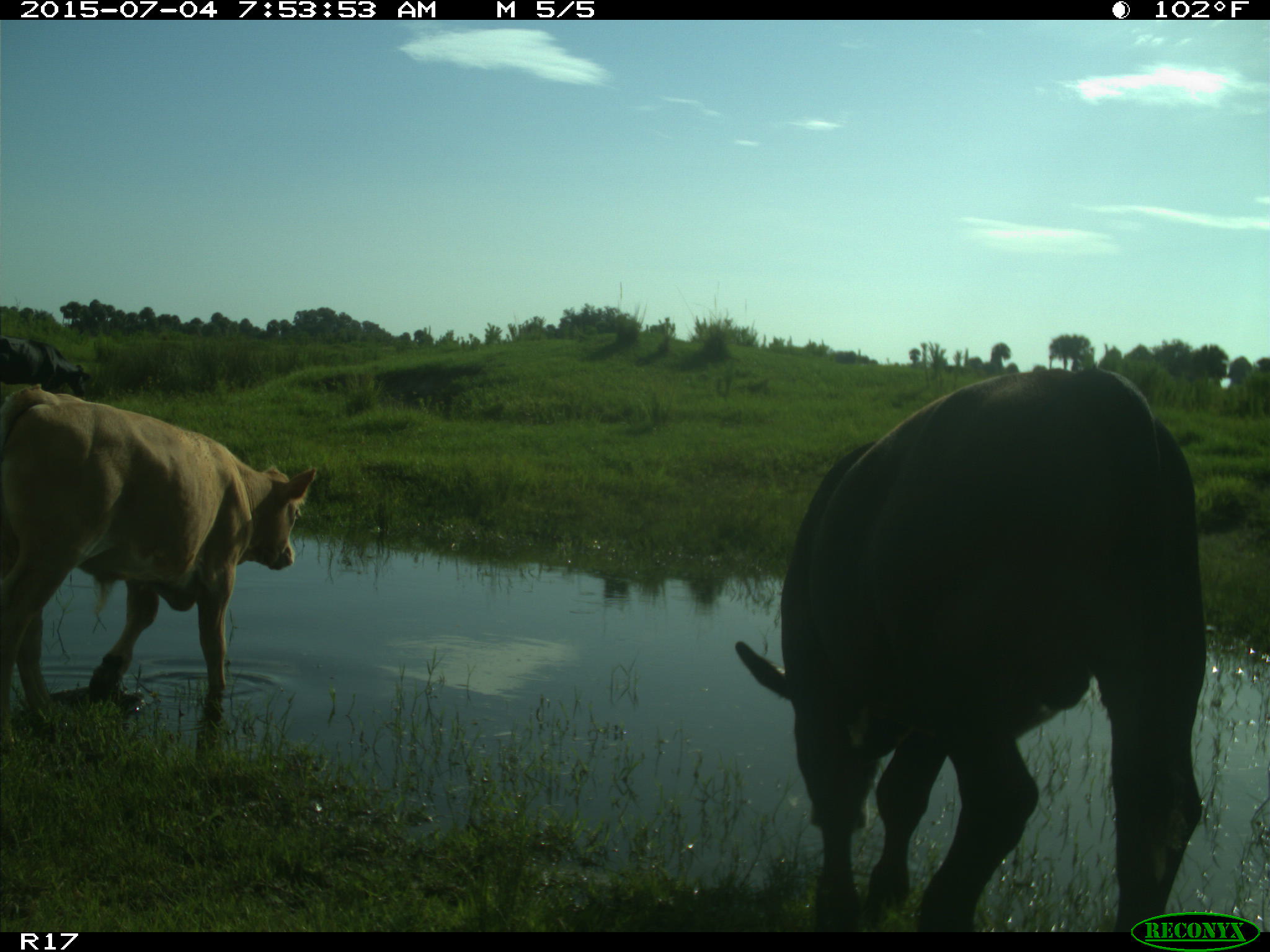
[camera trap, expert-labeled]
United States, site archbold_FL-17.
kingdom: Animalia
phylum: Chordata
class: Mammalia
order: Artiodactyla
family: Bovidae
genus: Bos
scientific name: Bos taurus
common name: domestic cow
Bos taurus (domestic cow).